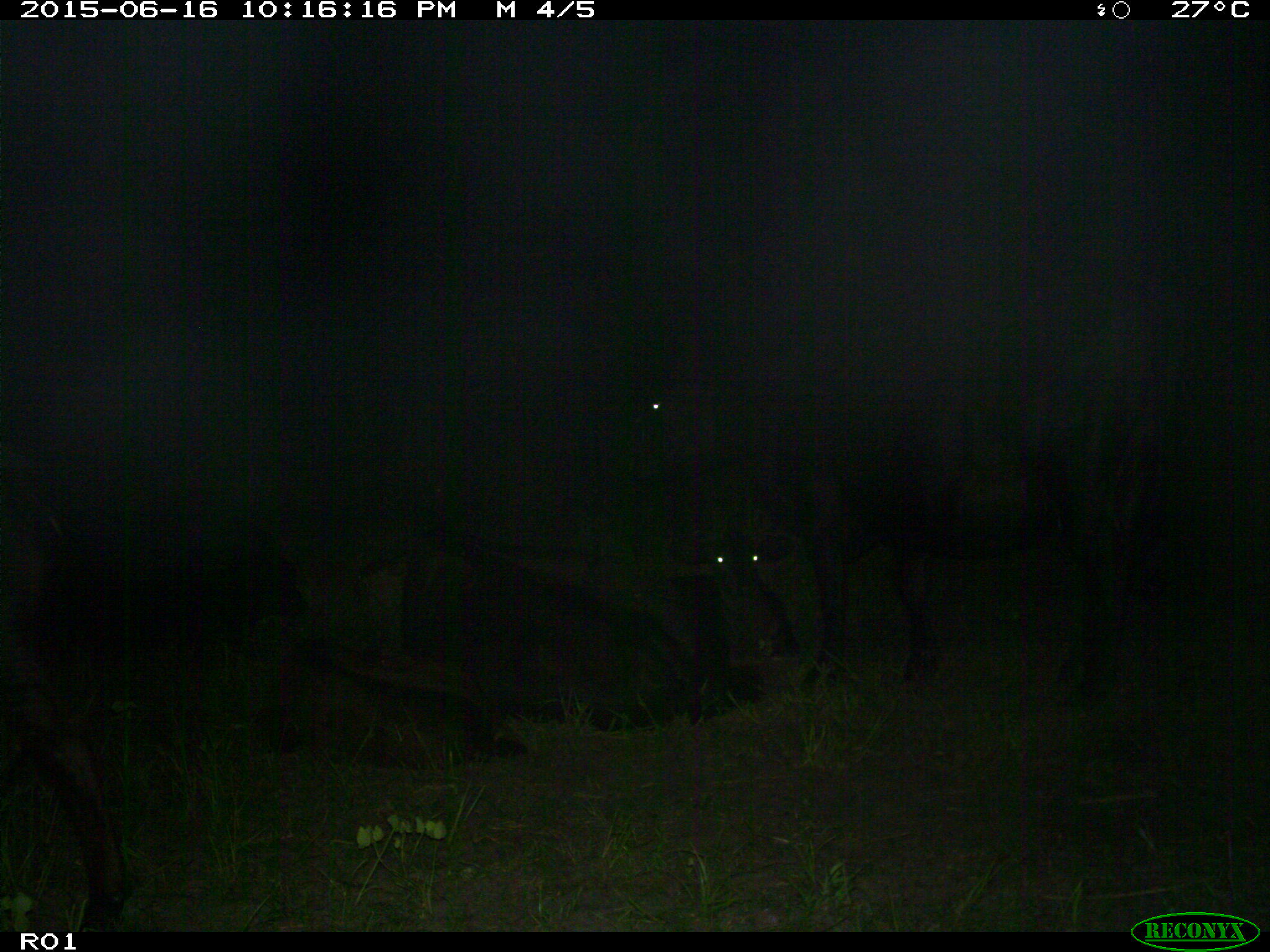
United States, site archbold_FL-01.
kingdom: Animalia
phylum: Chordata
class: Mammalia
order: Artiodactyla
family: Bovidae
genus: Bos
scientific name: Bos taurus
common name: domestic cow